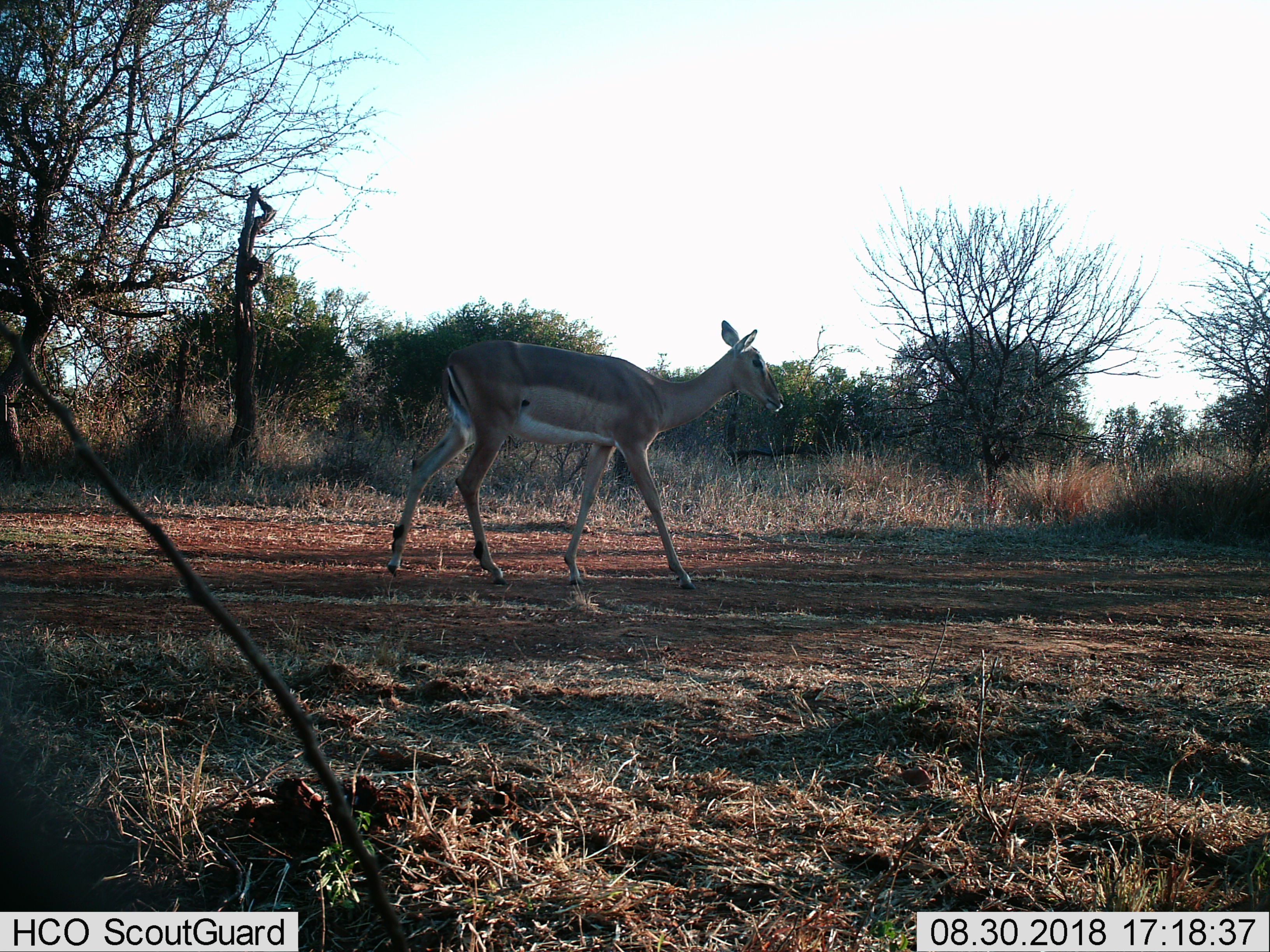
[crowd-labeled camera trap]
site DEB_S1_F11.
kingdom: Animalia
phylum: Chordata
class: Mammalia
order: Artiodactyla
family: Bovidae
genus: Aepyceros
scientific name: Aepyceros melampus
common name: impala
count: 1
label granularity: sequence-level